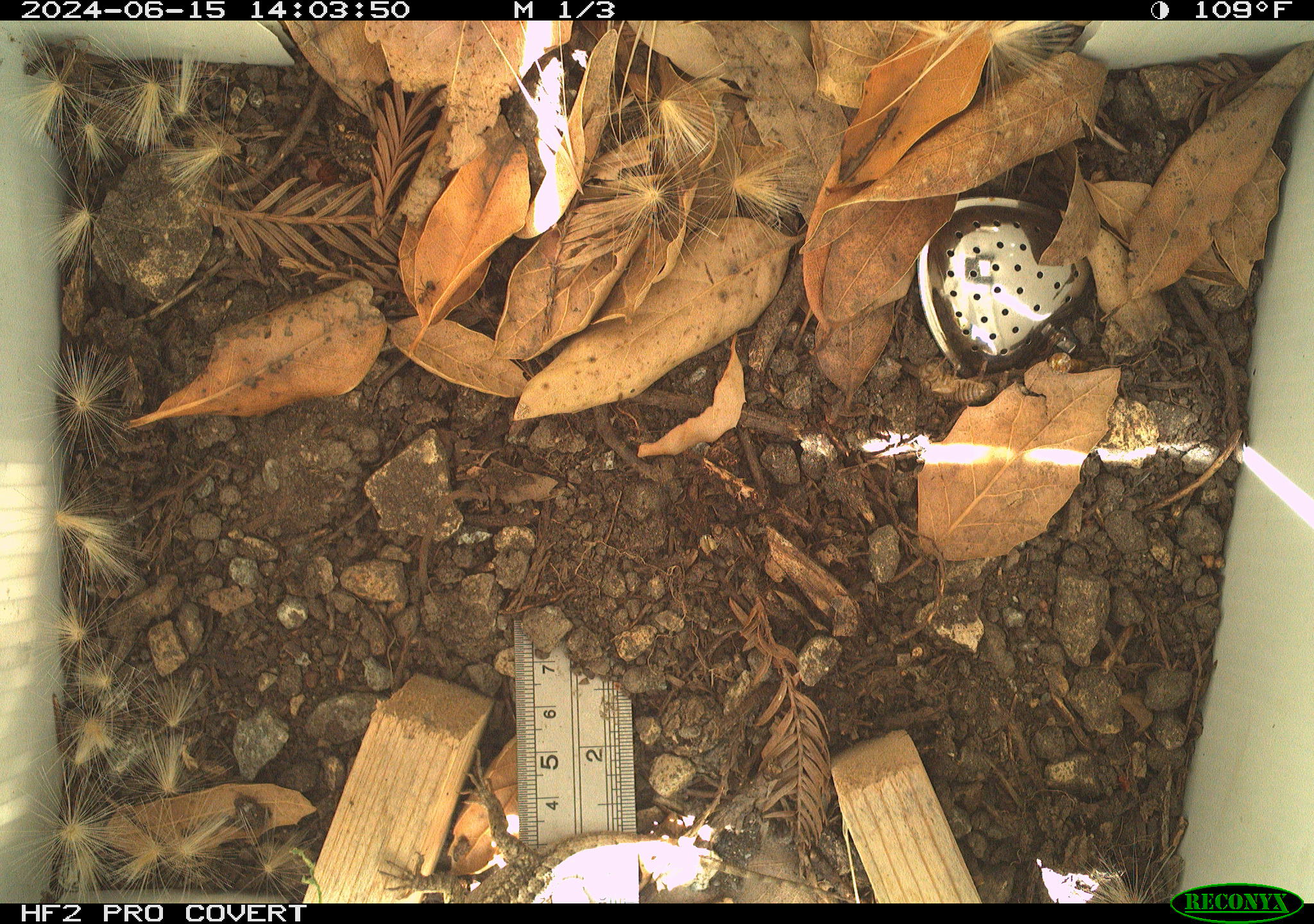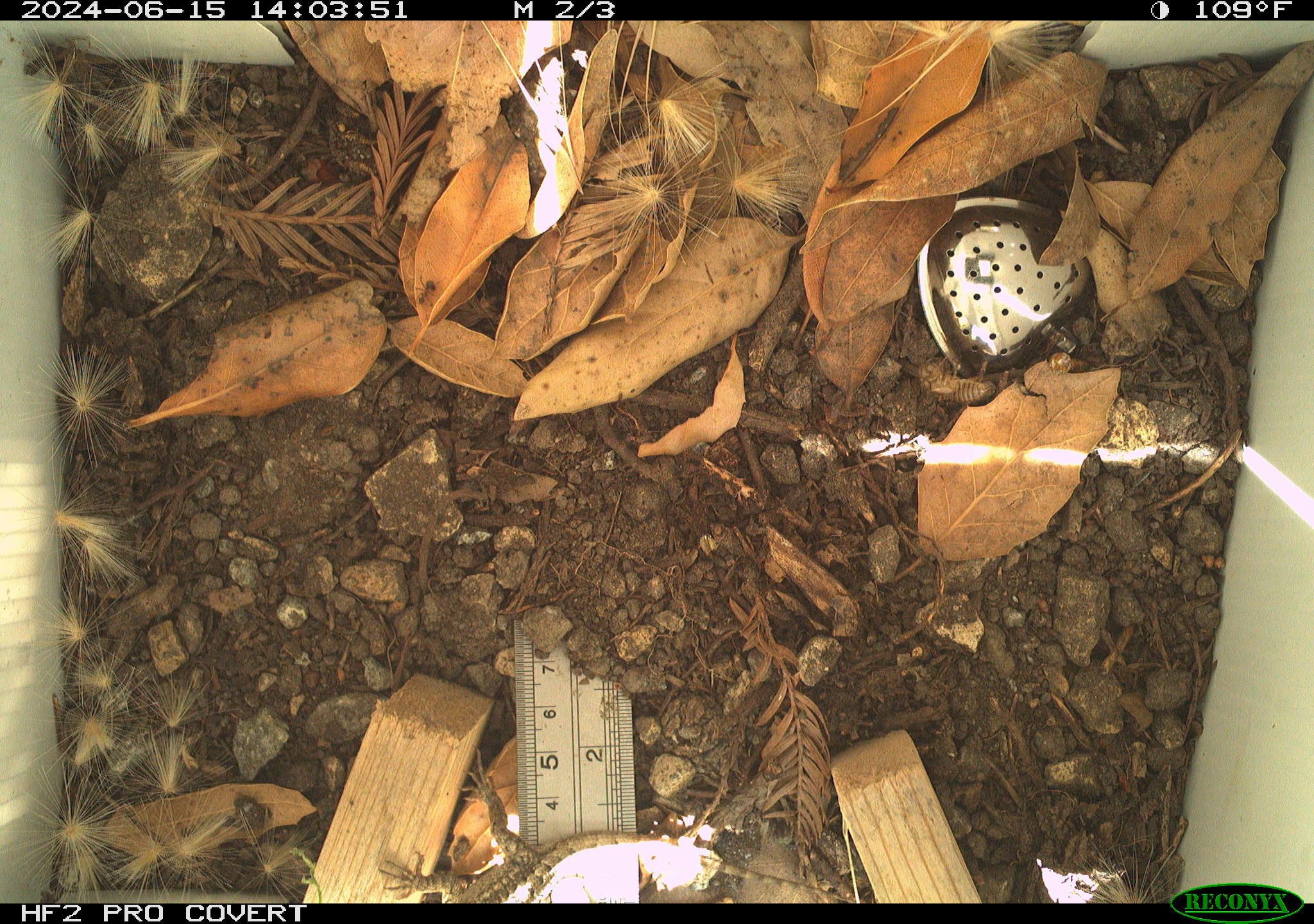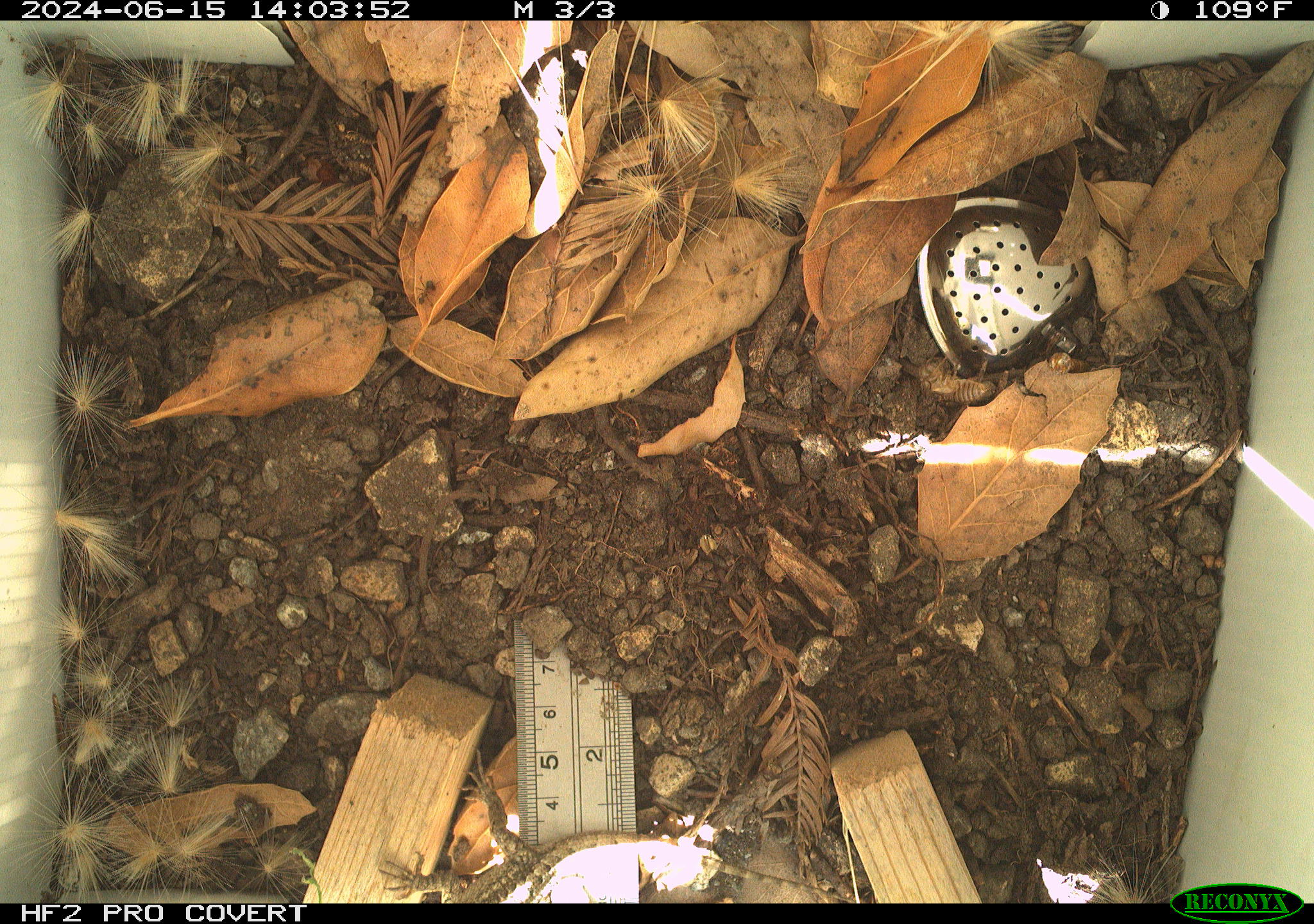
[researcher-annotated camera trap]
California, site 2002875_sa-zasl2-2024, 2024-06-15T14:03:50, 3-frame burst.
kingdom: Animalia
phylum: Chordata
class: Reptilia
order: Squamata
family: Phrynosomatidae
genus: Sceloporus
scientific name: Sceloporus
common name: spiny lizards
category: sceloporus species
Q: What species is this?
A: Sceloporus species (spiny lizards) (Sceloporus).